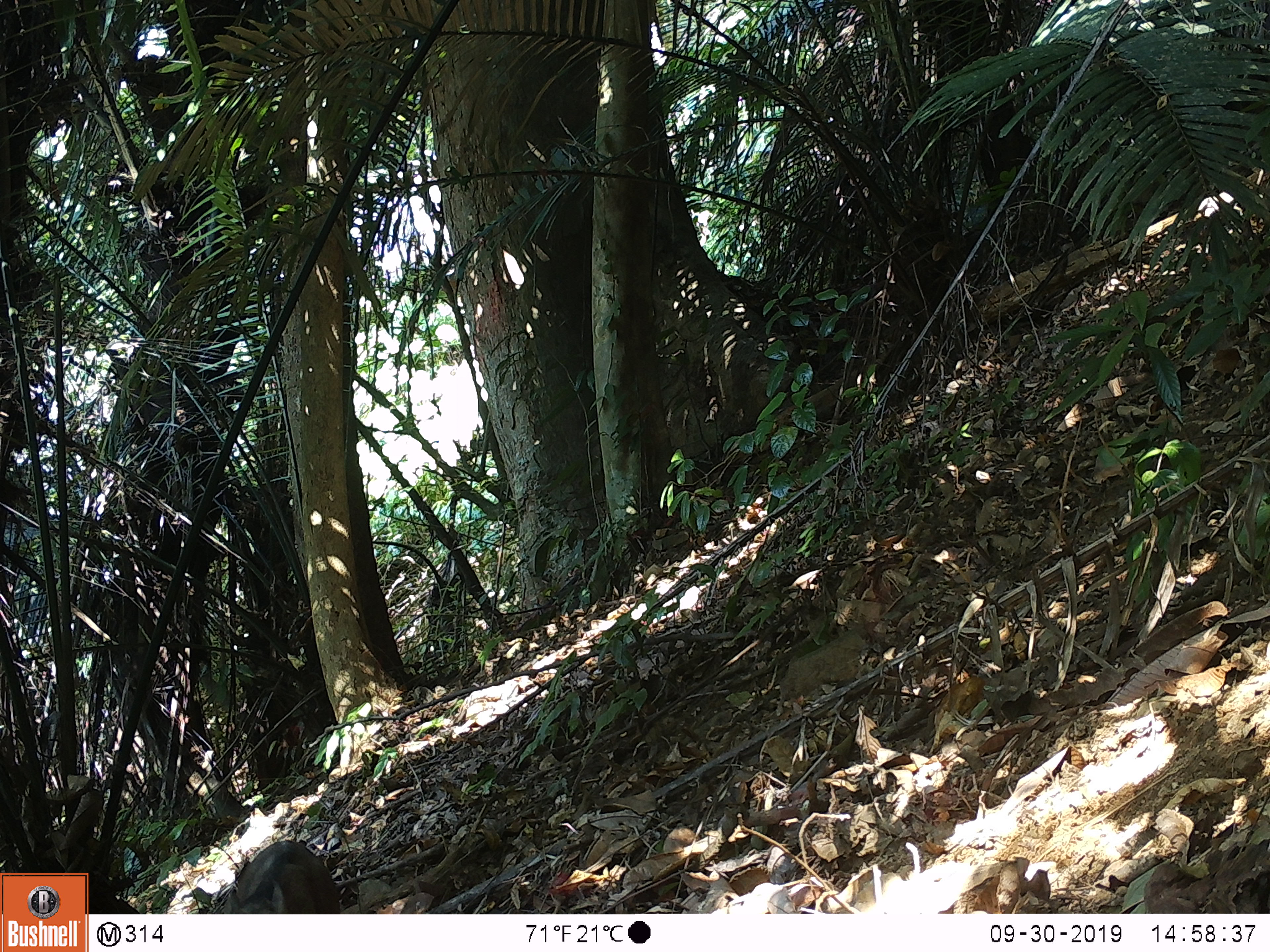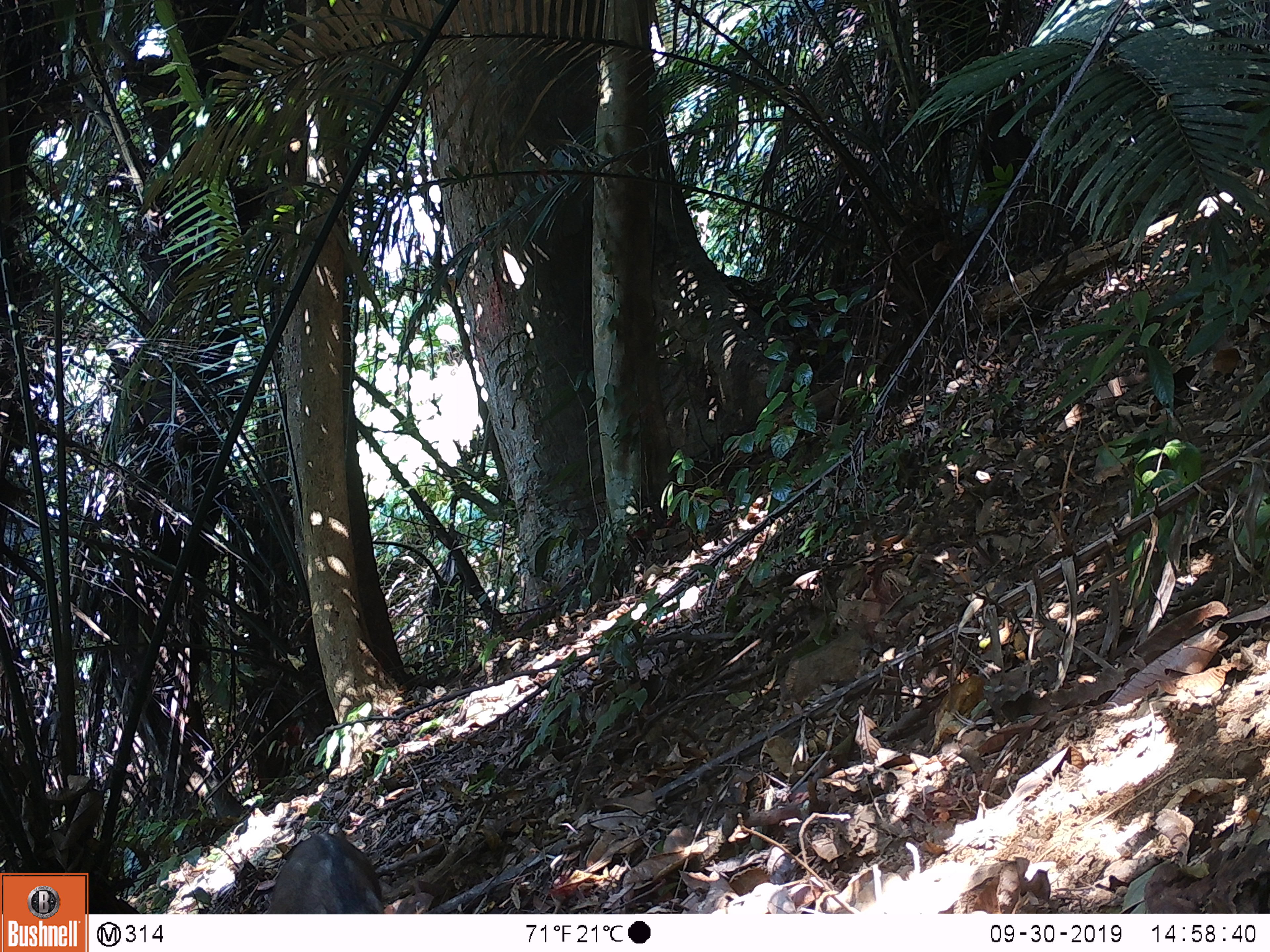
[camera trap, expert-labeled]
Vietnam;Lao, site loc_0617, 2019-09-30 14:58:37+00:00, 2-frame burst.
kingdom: Animalia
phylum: Chordata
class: Mammalia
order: Artiodactyla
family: Suidae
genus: Sus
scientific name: Sus scrofa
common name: eurasian wild pig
Eurasian wild pig (Sus scrofa). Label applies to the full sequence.